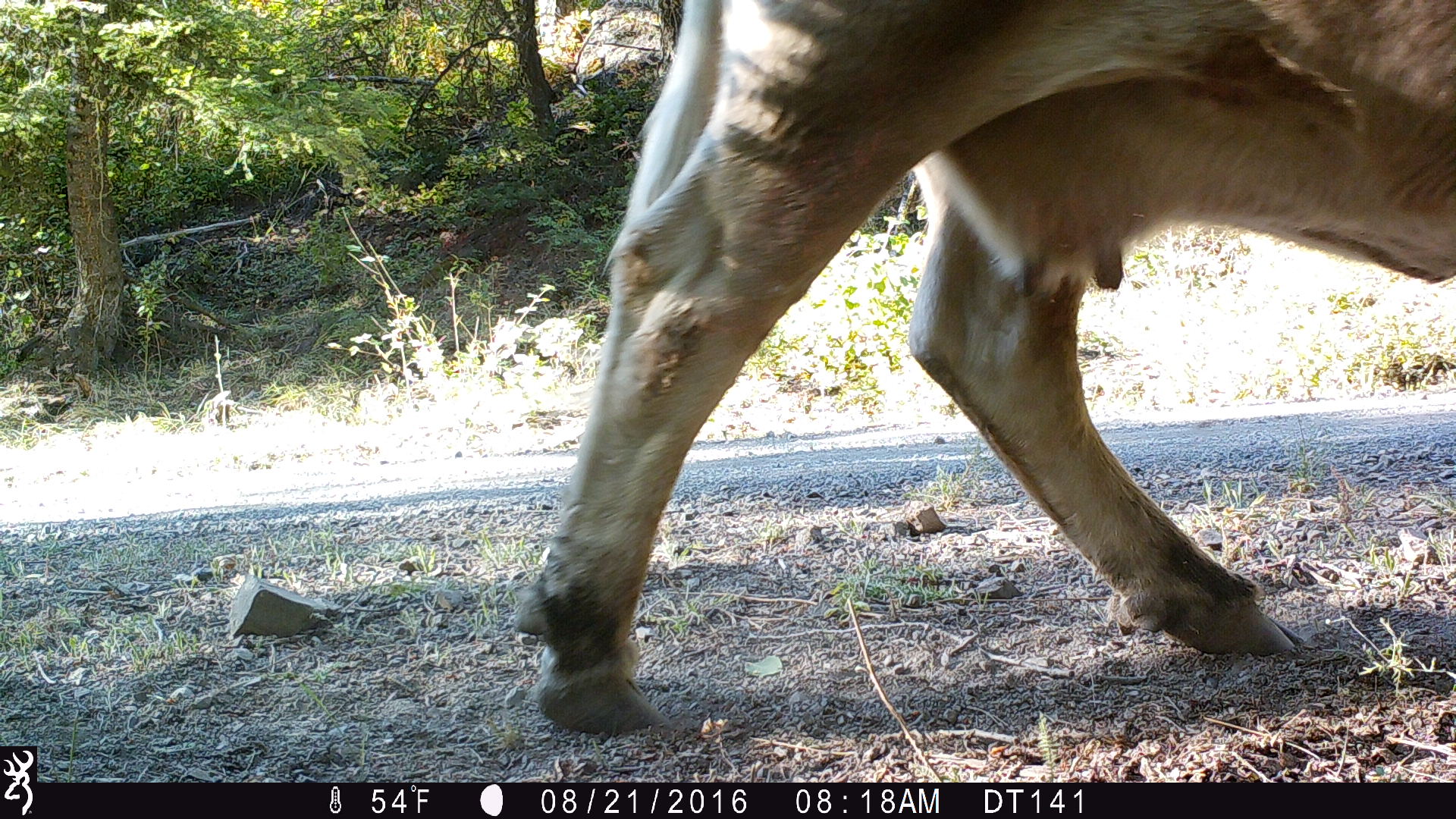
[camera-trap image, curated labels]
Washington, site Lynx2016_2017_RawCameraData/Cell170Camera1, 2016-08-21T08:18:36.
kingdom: Animalia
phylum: Chordata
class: Mammalia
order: Artiodactyla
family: Bovidae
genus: Bos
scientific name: Bos taurus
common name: domestic cattle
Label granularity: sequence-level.